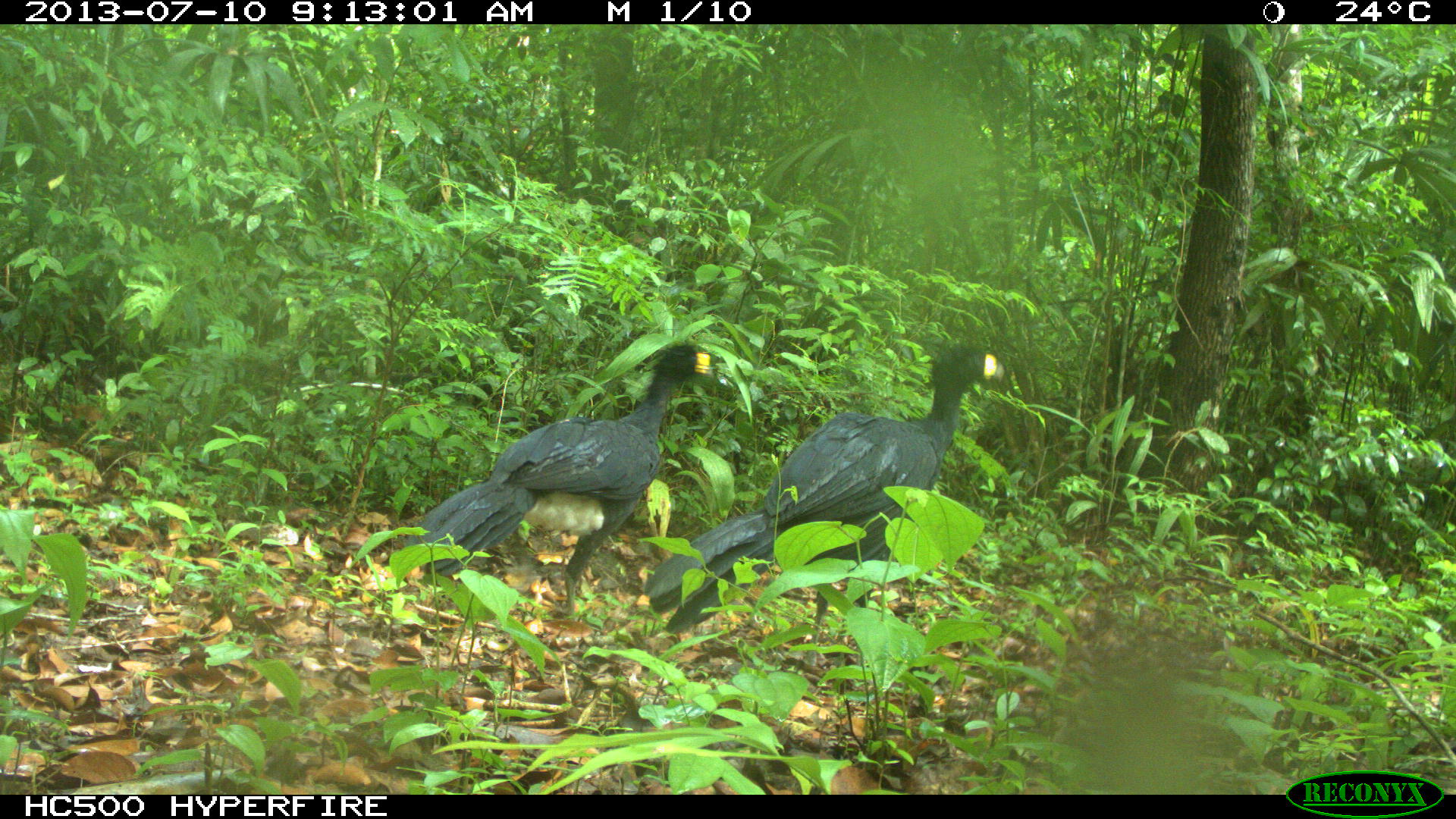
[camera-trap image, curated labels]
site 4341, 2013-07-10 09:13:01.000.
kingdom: Animalia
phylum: Chordata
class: Aves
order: Galliformes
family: Cracidae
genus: Crax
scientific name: Crax rubra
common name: great curassow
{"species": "Crax rubra (great curassow)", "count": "2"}